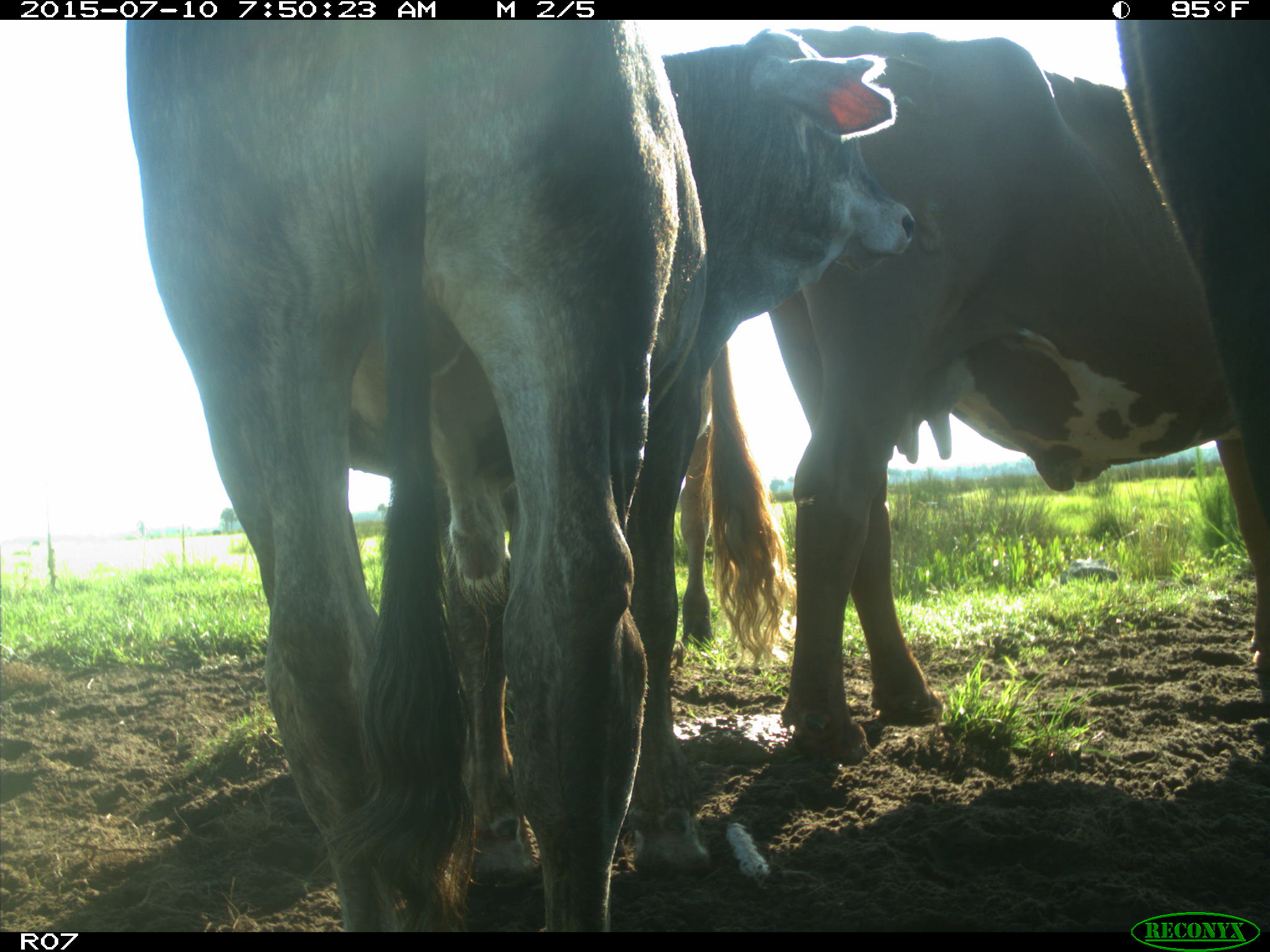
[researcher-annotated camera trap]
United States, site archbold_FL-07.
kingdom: Animalia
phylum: Chordata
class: Mammalia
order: Artiodactyla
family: Bovidae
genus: Bos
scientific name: Bos taurus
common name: domestic cow